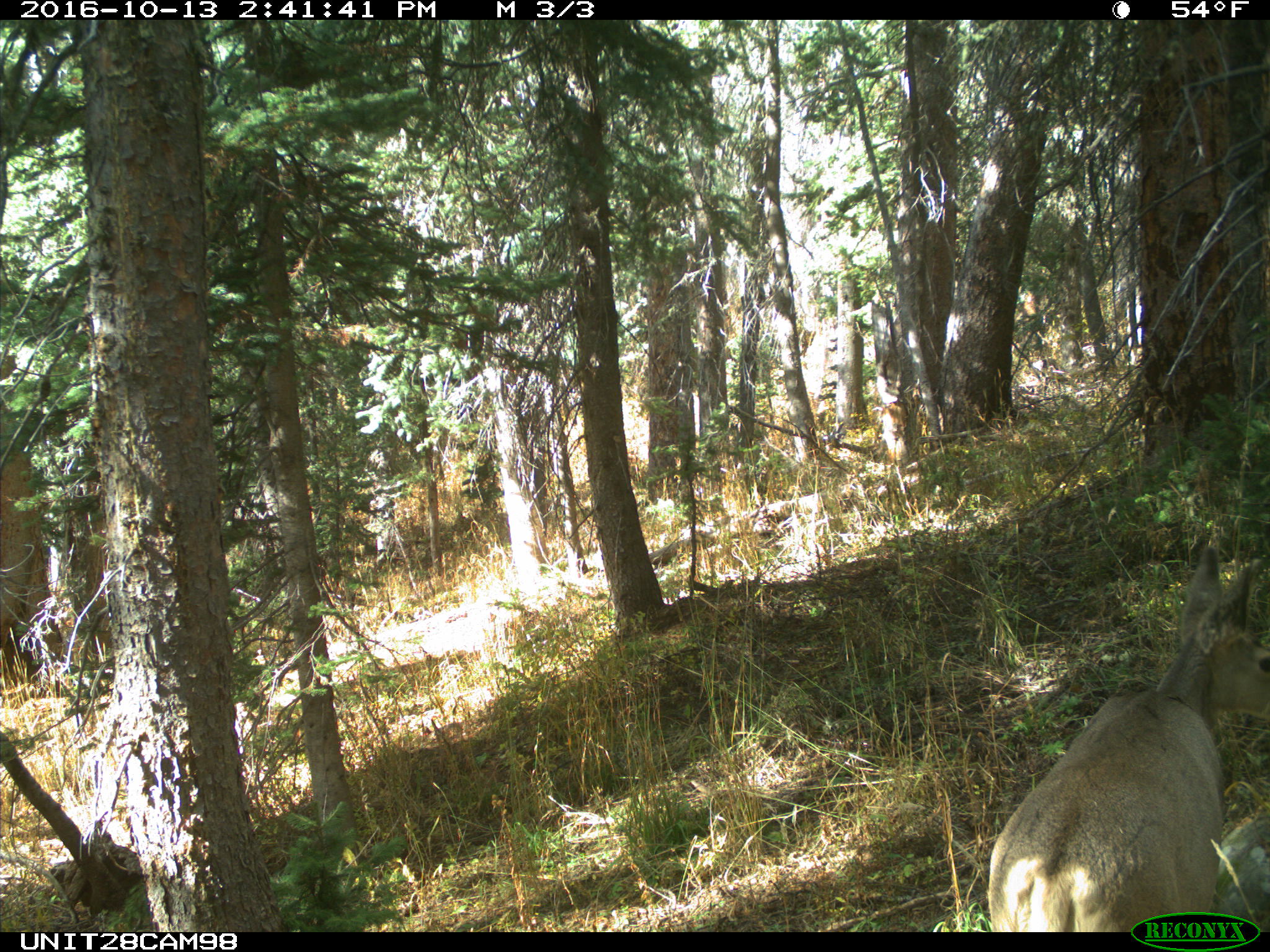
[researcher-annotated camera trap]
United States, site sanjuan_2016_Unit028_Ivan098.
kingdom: Animalia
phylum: Chordata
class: Mammalia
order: Artiodactyla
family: Cervidae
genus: Odocoileus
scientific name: Odocoileus hemionus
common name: mule deer